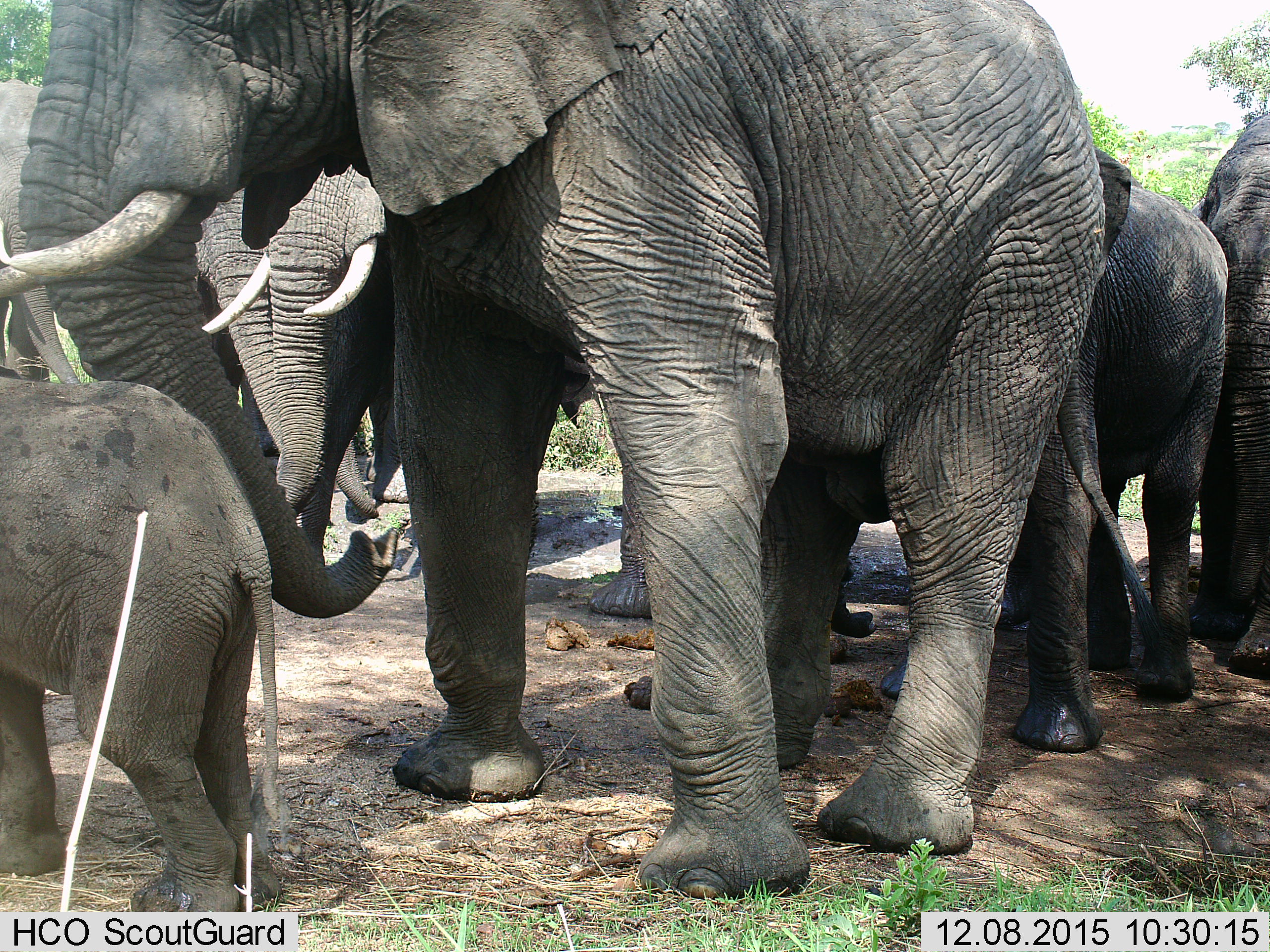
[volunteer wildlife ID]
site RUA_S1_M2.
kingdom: Animalia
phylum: Chordata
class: Mammalia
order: Proboscidea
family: Elephantidae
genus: Loxodonta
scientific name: Loxodonta africana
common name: african bush elephant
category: elephant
Elephant (african bush elephant) (Loxodonta africana), count 8. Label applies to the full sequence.